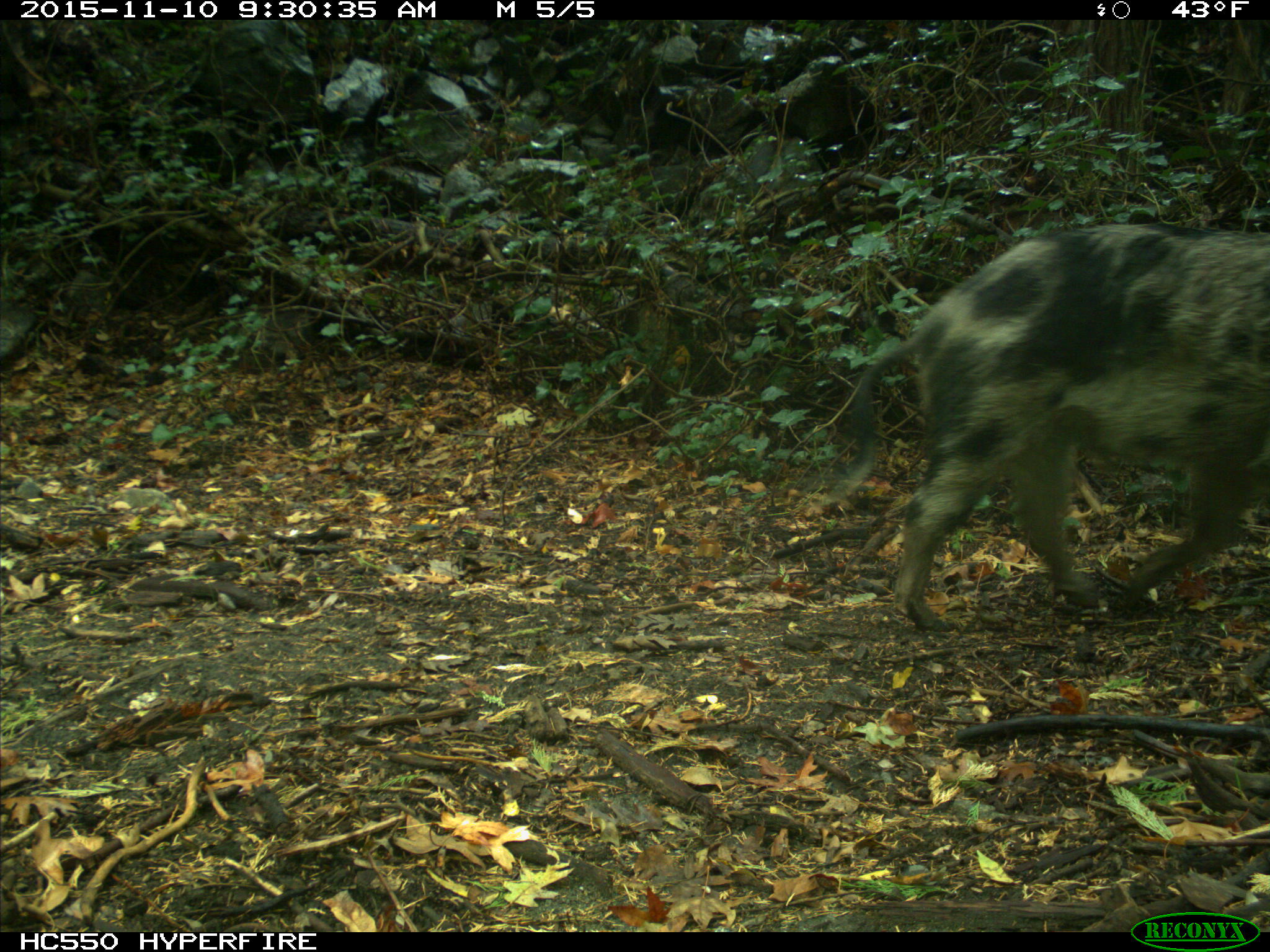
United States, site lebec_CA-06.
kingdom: Animalia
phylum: Chordata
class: Mammalia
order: Artiodactyla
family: Suidae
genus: Sus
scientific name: Sus scrofa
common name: wild boar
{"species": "Sus scrofa (wild boar)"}